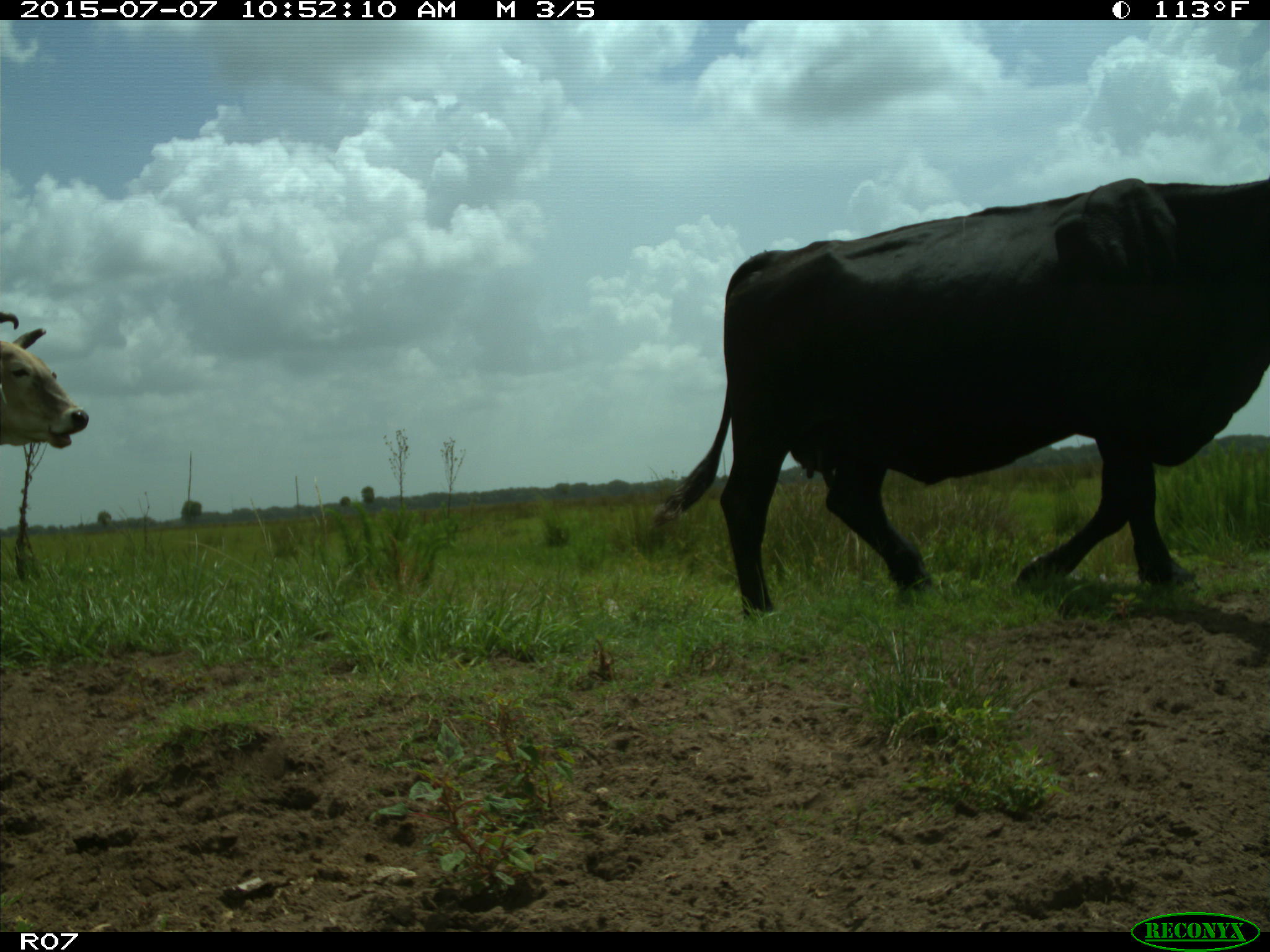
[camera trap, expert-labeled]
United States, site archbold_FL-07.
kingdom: Animalia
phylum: Chordata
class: Mammalia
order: Artiodactyla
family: Bovidae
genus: Bos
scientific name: Bos taurus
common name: domestic cow